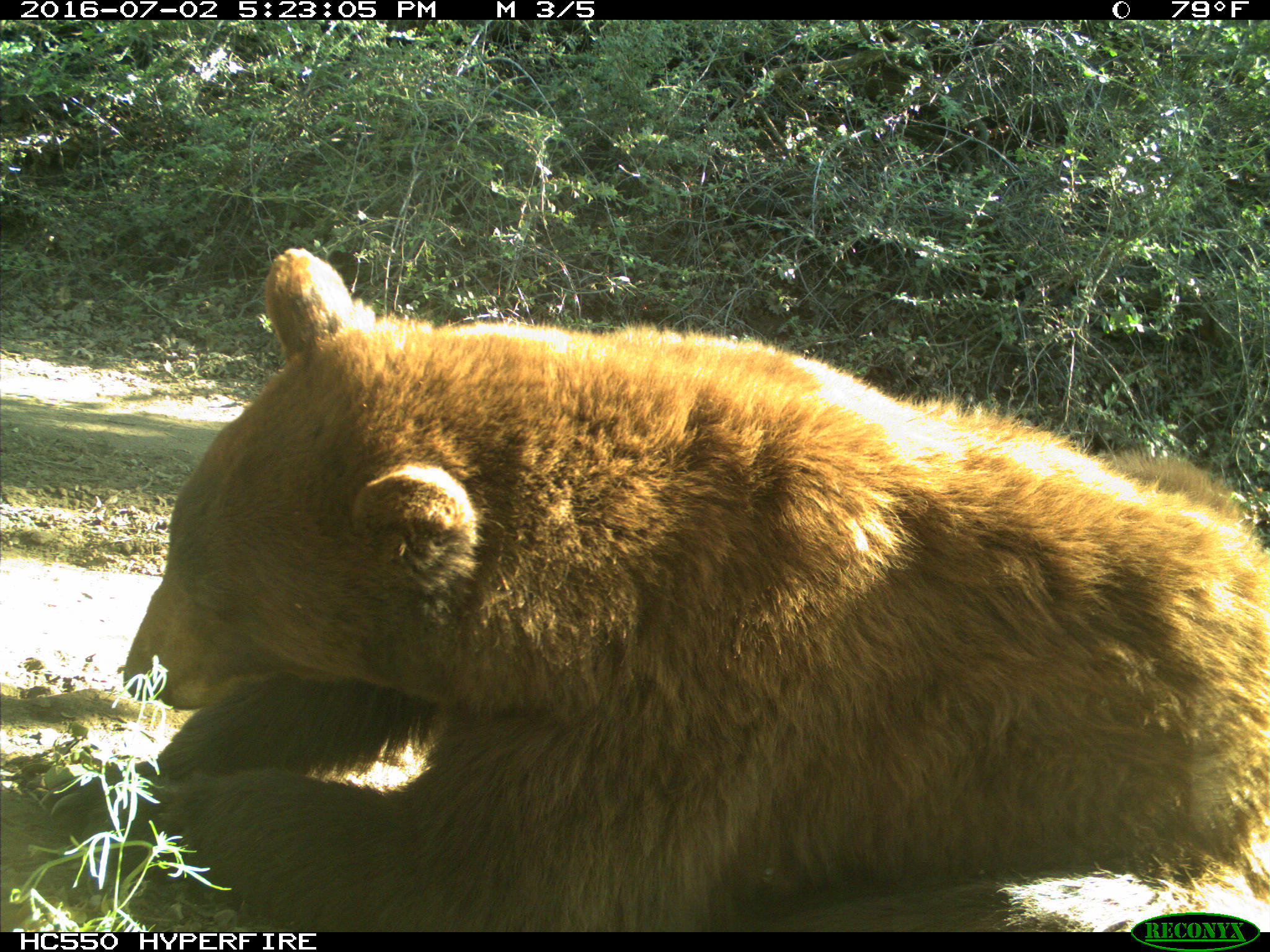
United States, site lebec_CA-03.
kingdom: Animalia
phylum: Chordata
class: Mammalia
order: Carnivora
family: Ursidae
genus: Ursus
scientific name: Ursus americanus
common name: american black bear